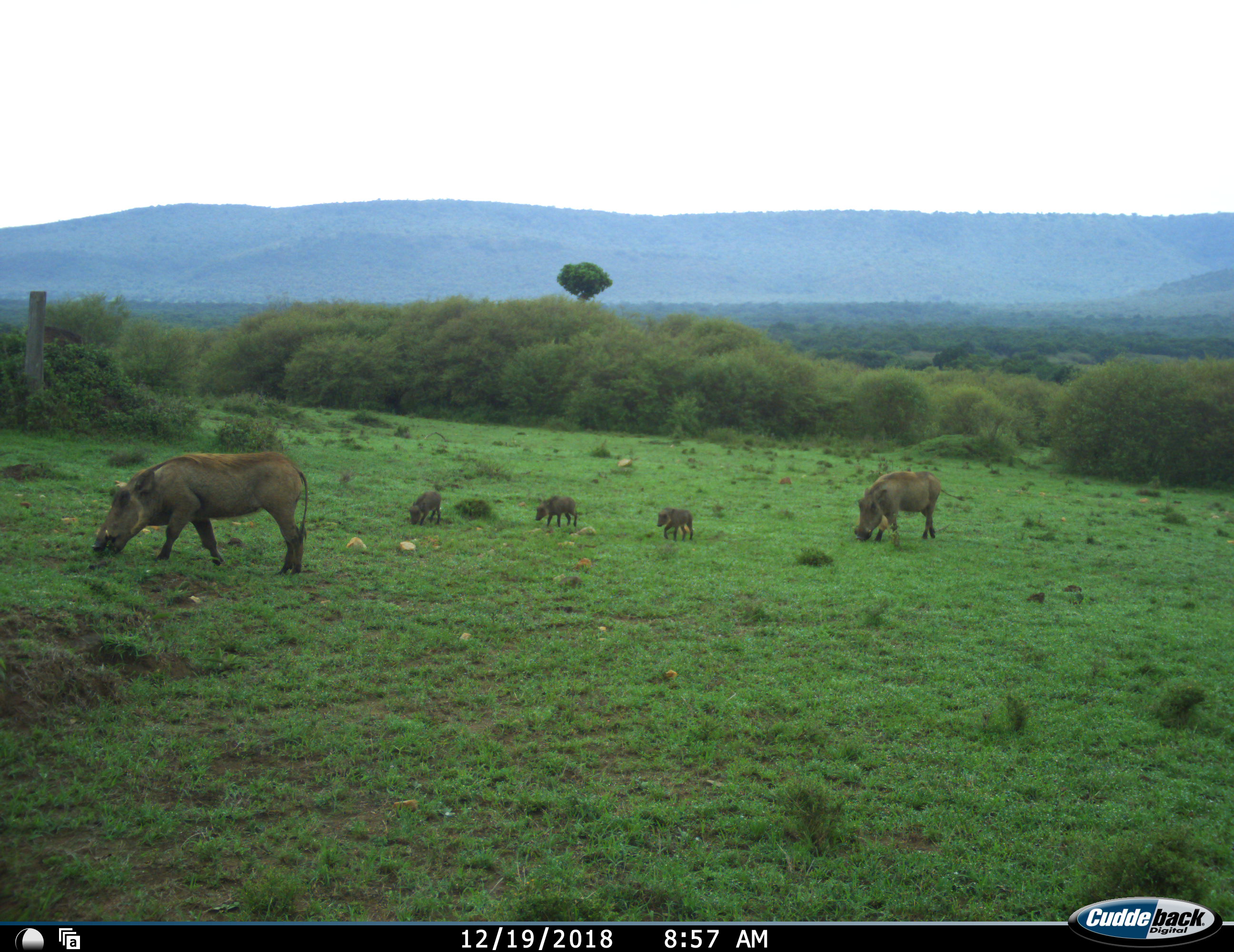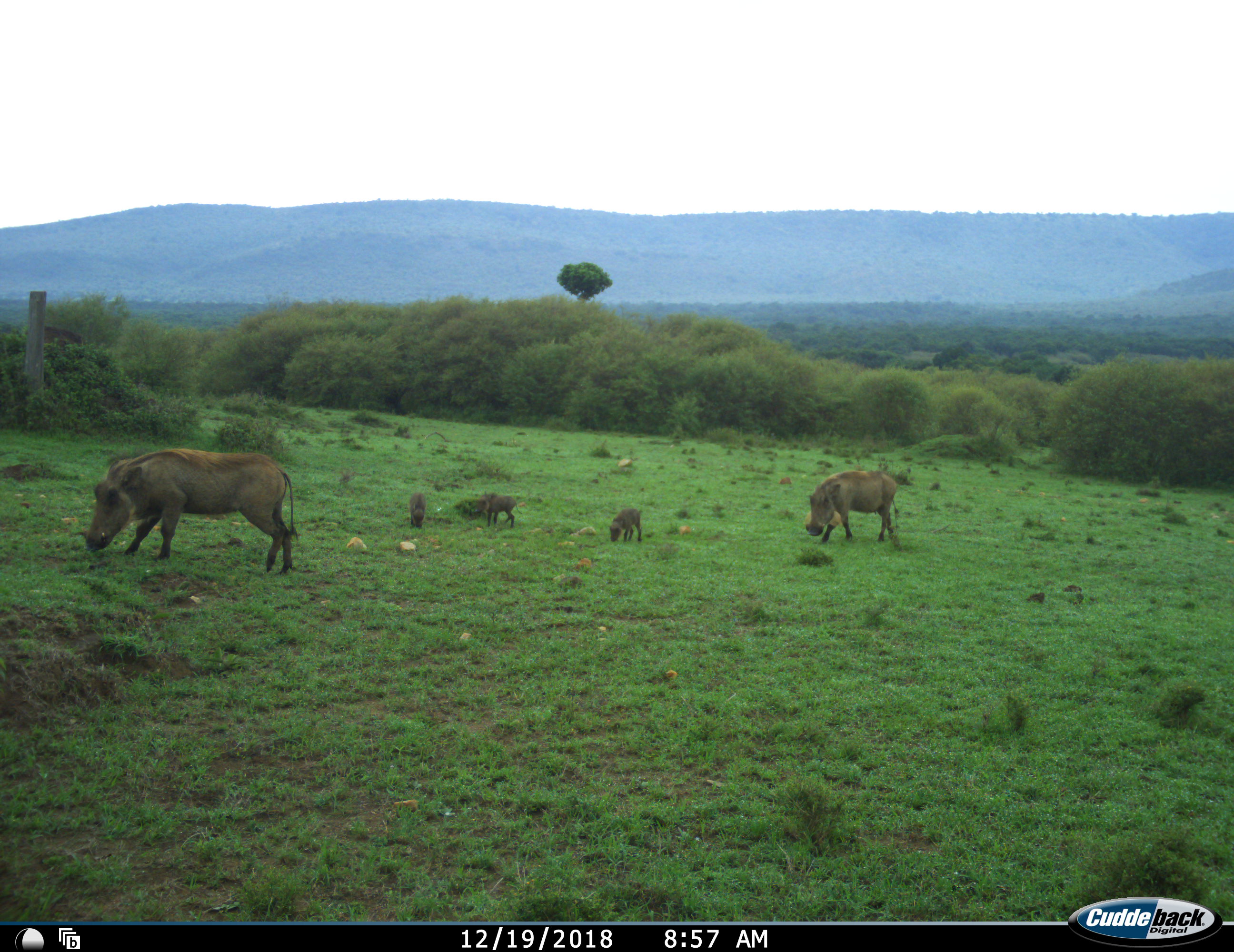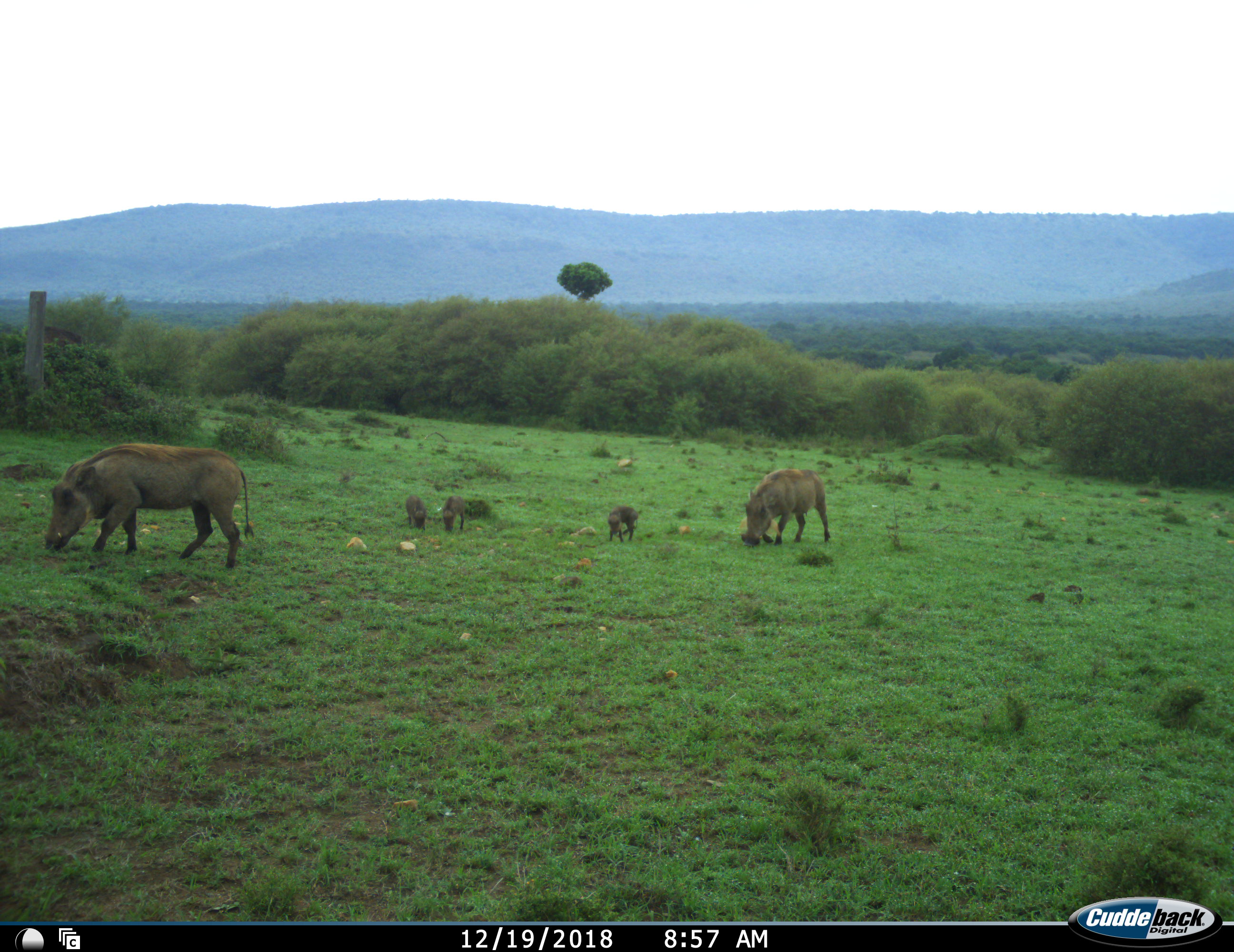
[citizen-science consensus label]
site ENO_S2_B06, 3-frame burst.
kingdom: Animalia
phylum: Chordata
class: Mammalia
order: Artiodactyla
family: Suidae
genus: Phacochoerus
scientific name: Phacochoerus africanus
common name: warthog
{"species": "warthog (Phacochoerus africanus)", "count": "5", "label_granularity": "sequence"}